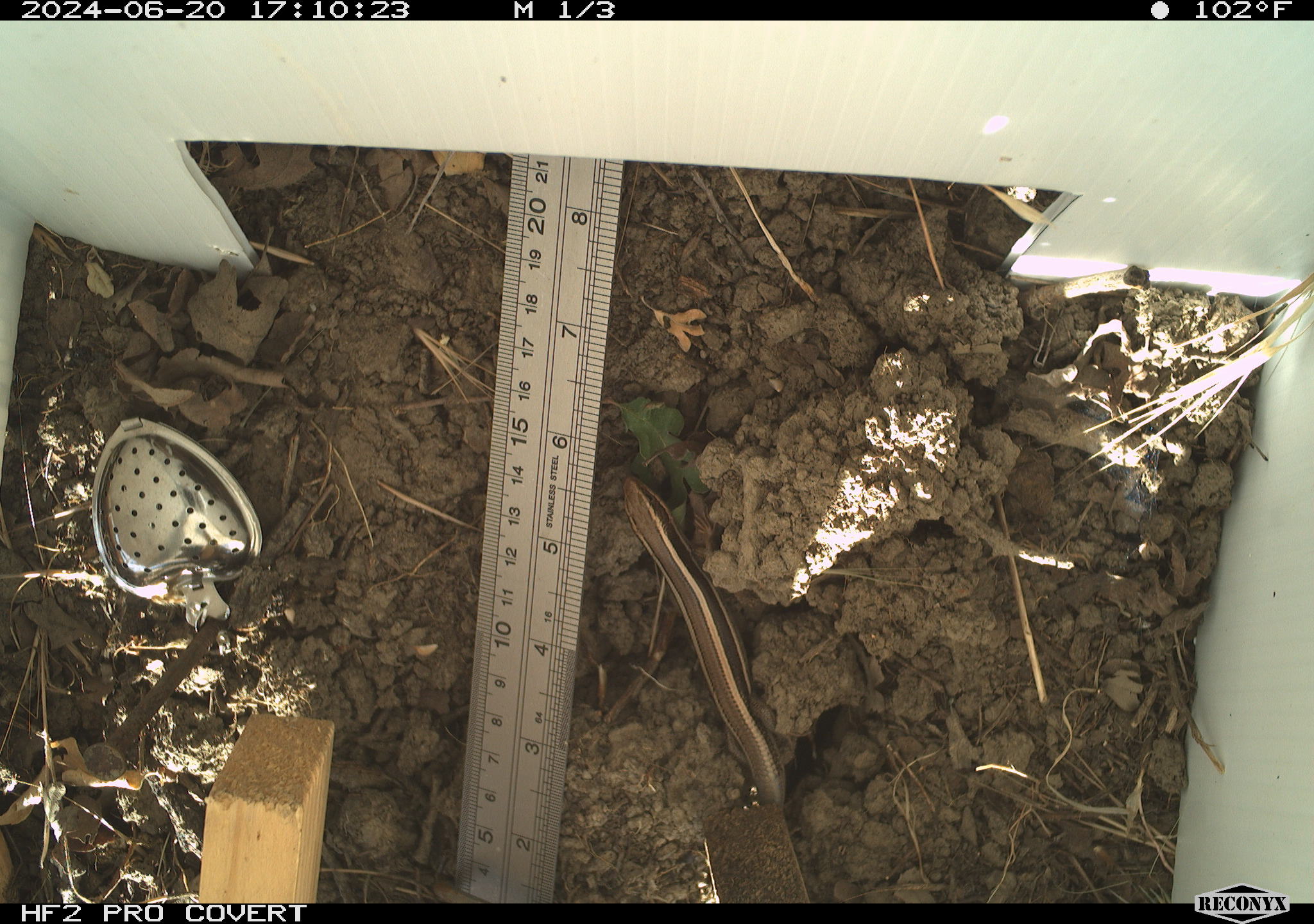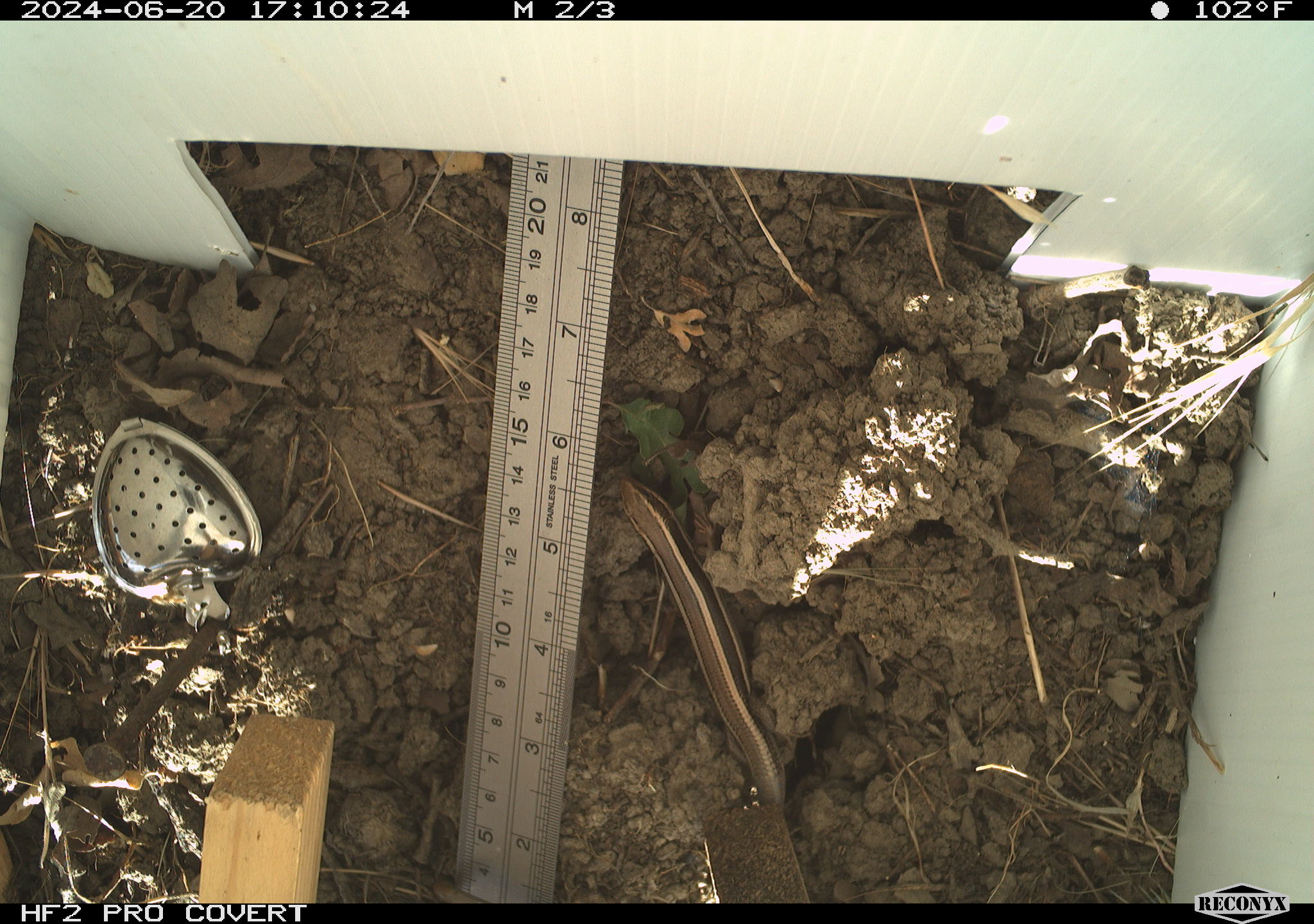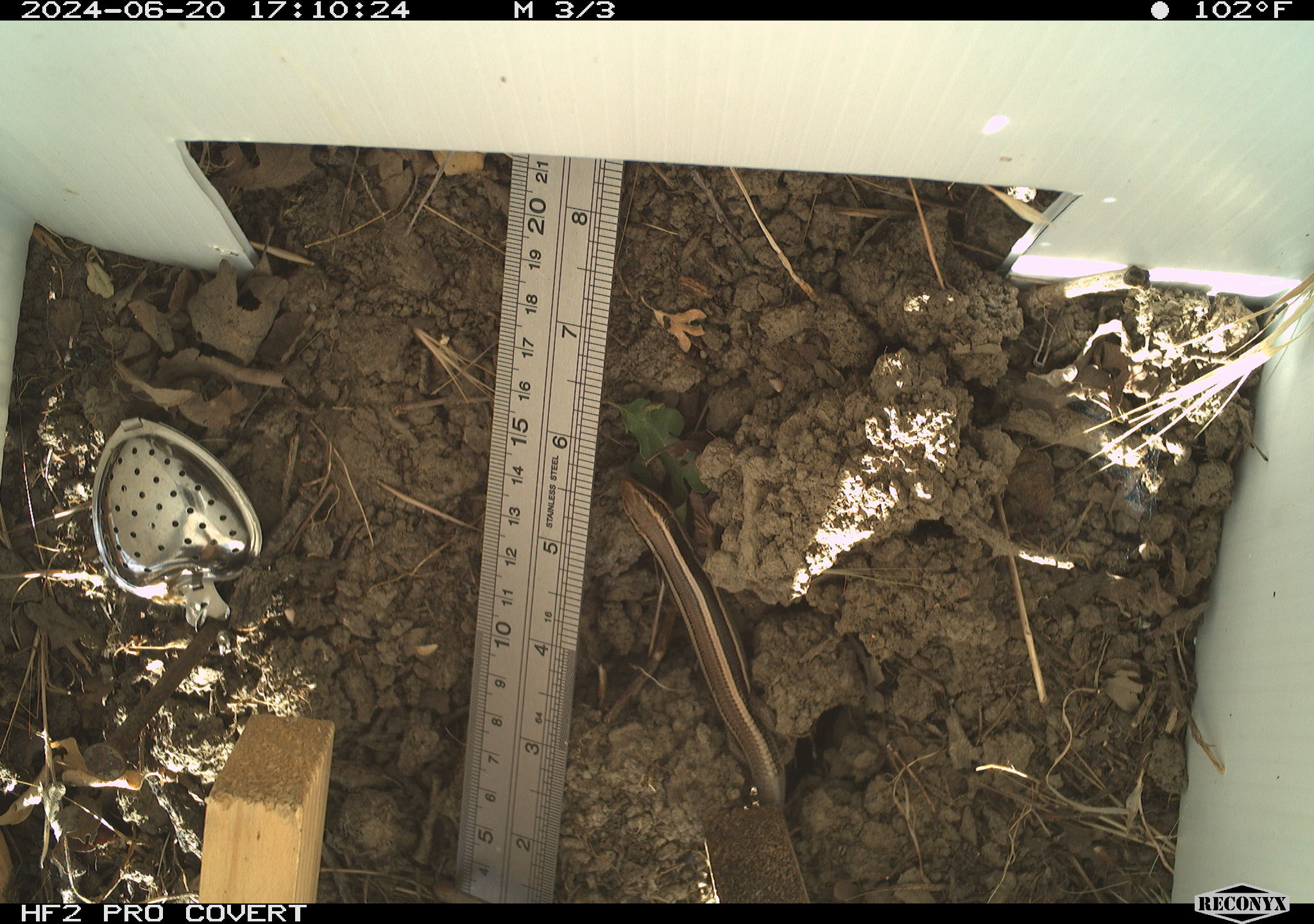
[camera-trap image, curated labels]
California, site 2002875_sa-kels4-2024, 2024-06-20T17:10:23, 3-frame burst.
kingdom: Animalia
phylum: Chordata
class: Reptilia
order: Squamata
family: Scincidae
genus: Plestiodon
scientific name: Plestiodon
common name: blue-tailed skinks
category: plestiodon species